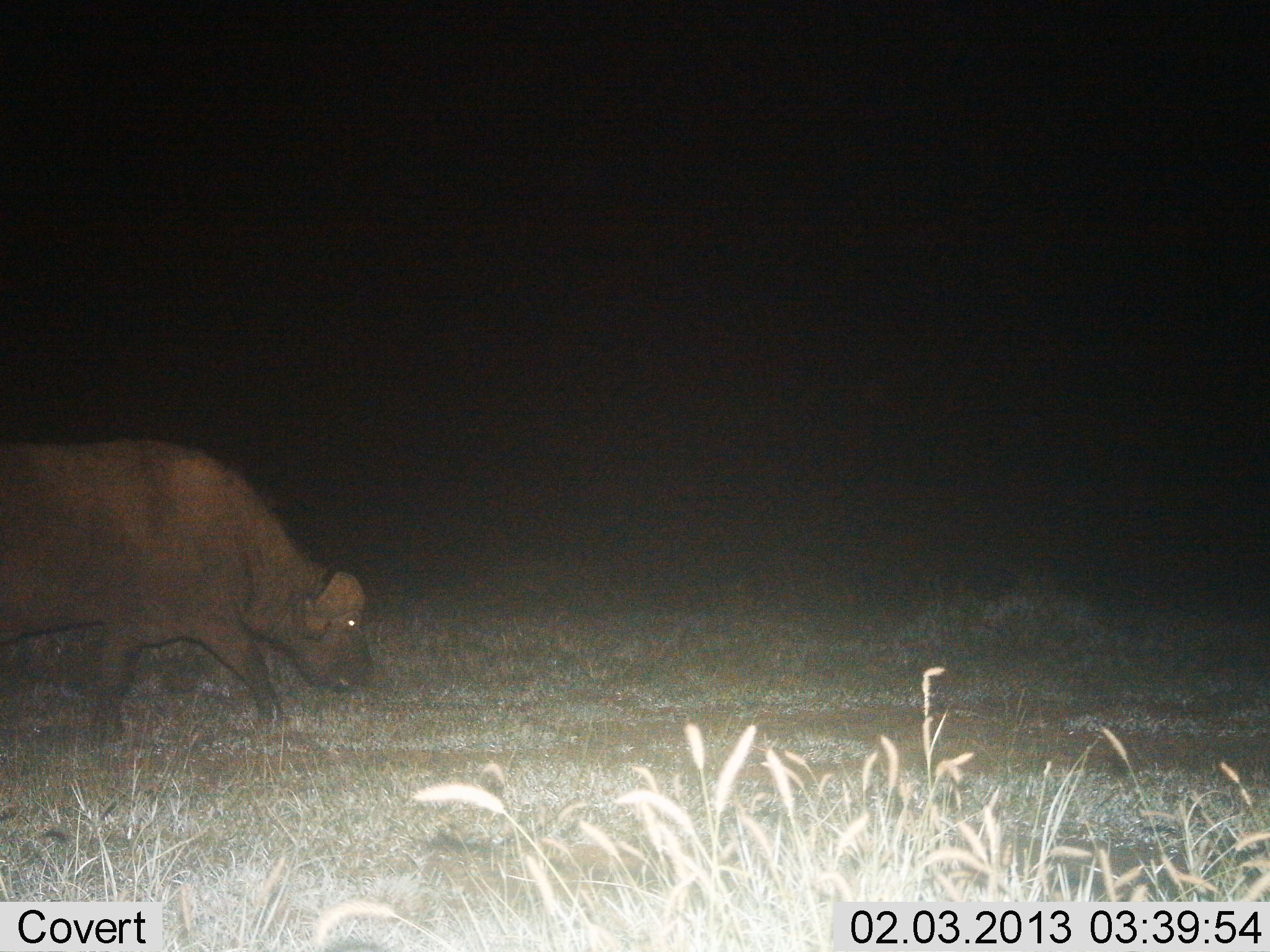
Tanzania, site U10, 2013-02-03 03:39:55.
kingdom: Animalia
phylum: Chordata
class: Mammalia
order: Artiodactyla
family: Bovidae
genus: Syncerus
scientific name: Syncerus caffer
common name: cape buffalo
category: buffalo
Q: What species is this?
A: Buffalo (cape buffalo) (Syncerus caffer).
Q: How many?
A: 1.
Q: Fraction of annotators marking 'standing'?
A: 5%.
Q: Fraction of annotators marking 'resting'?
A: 0%.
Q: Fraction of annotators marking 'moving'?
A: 90%.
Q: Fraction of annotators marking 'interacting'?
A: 0%.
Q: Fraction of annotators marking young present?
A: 0%.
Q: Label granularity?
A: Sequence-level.